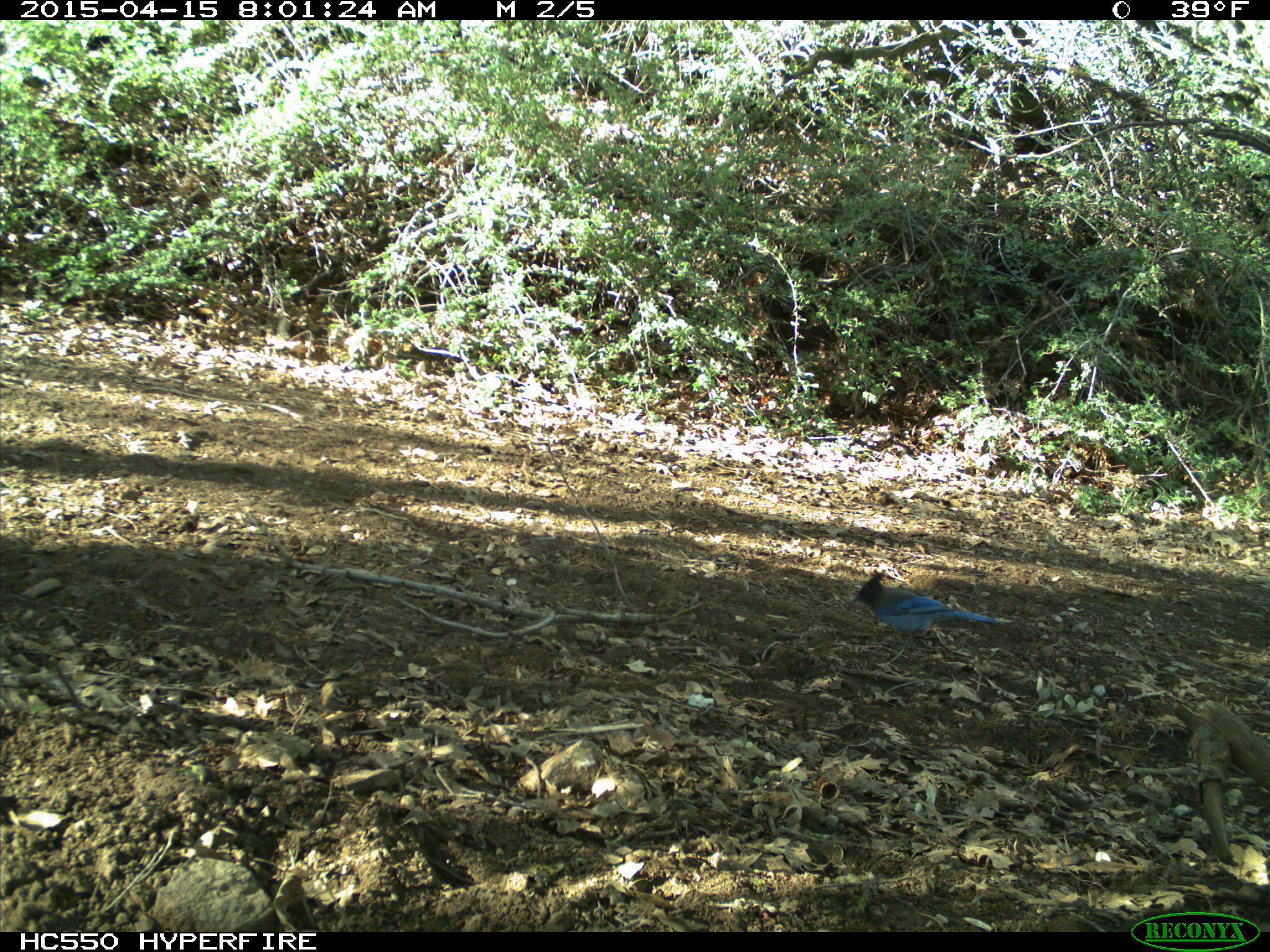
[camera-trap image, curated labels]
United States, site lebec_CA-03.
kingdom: Animalia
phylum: Chordata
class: Aves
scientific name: Aves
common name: birds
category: unidentified bird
Unidentified bird (birds) (Aves).